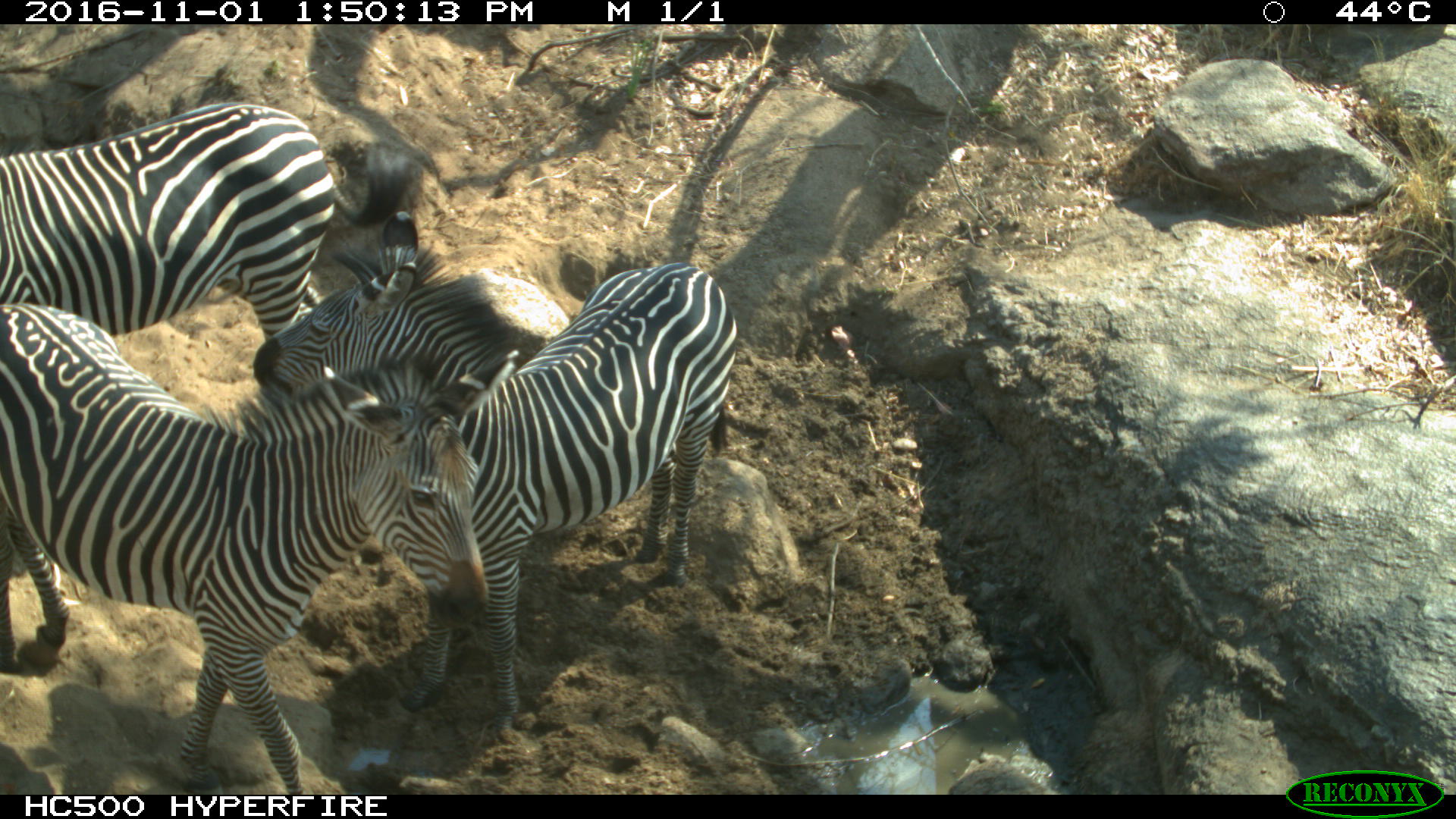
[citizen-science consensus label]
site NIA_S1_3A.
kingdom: Animalia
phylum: Chordata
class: Mammalia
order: Perissodactyla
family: Equidae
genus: Equus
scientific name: Equus quagga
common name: plains zebra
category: zebraplains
Zebraplains (plains zebra) (Equus quagga), count 3. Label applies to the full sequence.